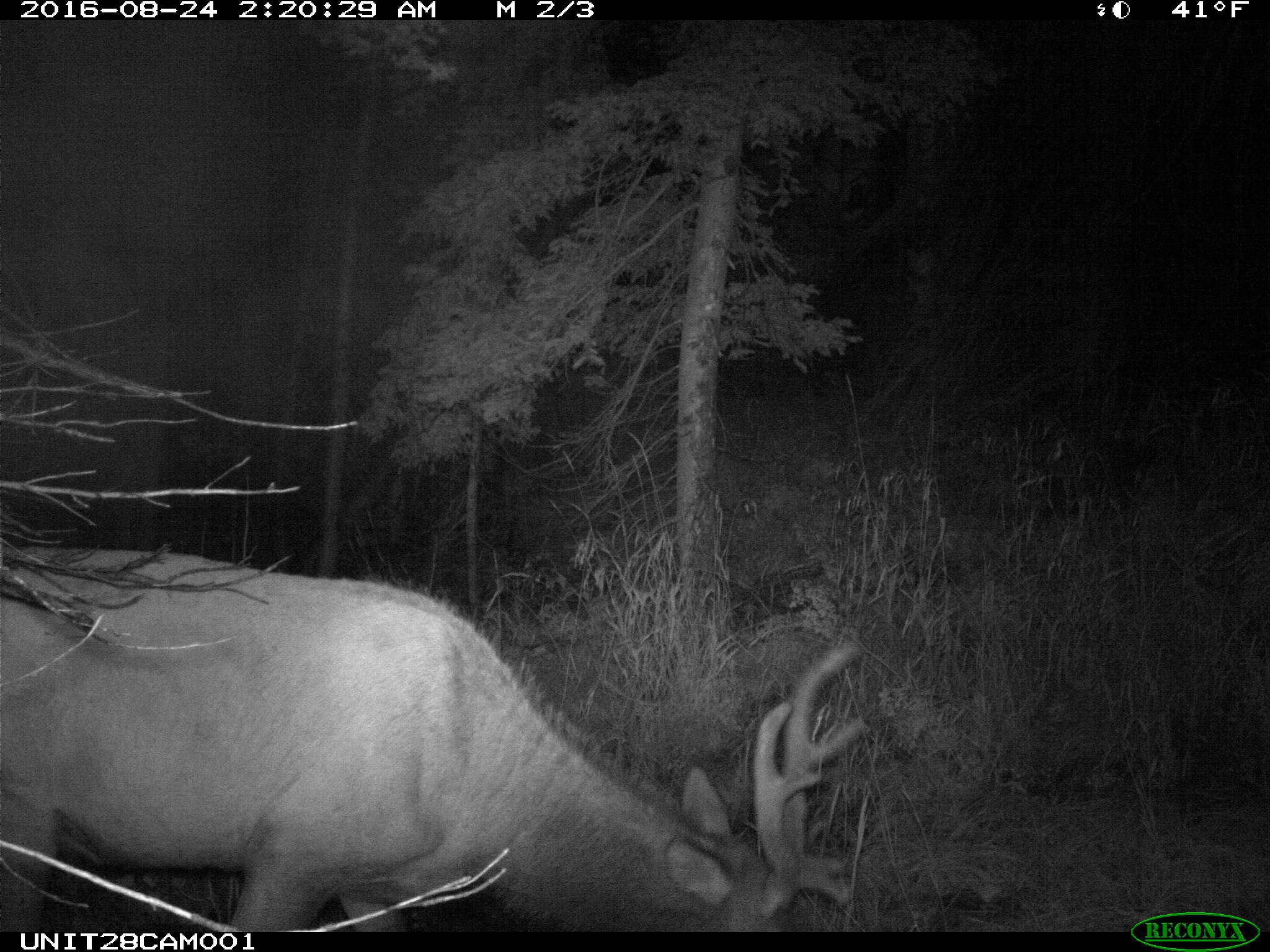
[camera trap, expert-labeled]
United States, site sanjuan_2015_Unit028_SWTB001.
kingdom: Animalia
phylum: Chordata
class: Mammalia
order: Artiodactyla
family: Cervidae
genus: Cervus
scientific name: Cervus elaphus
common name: red deer